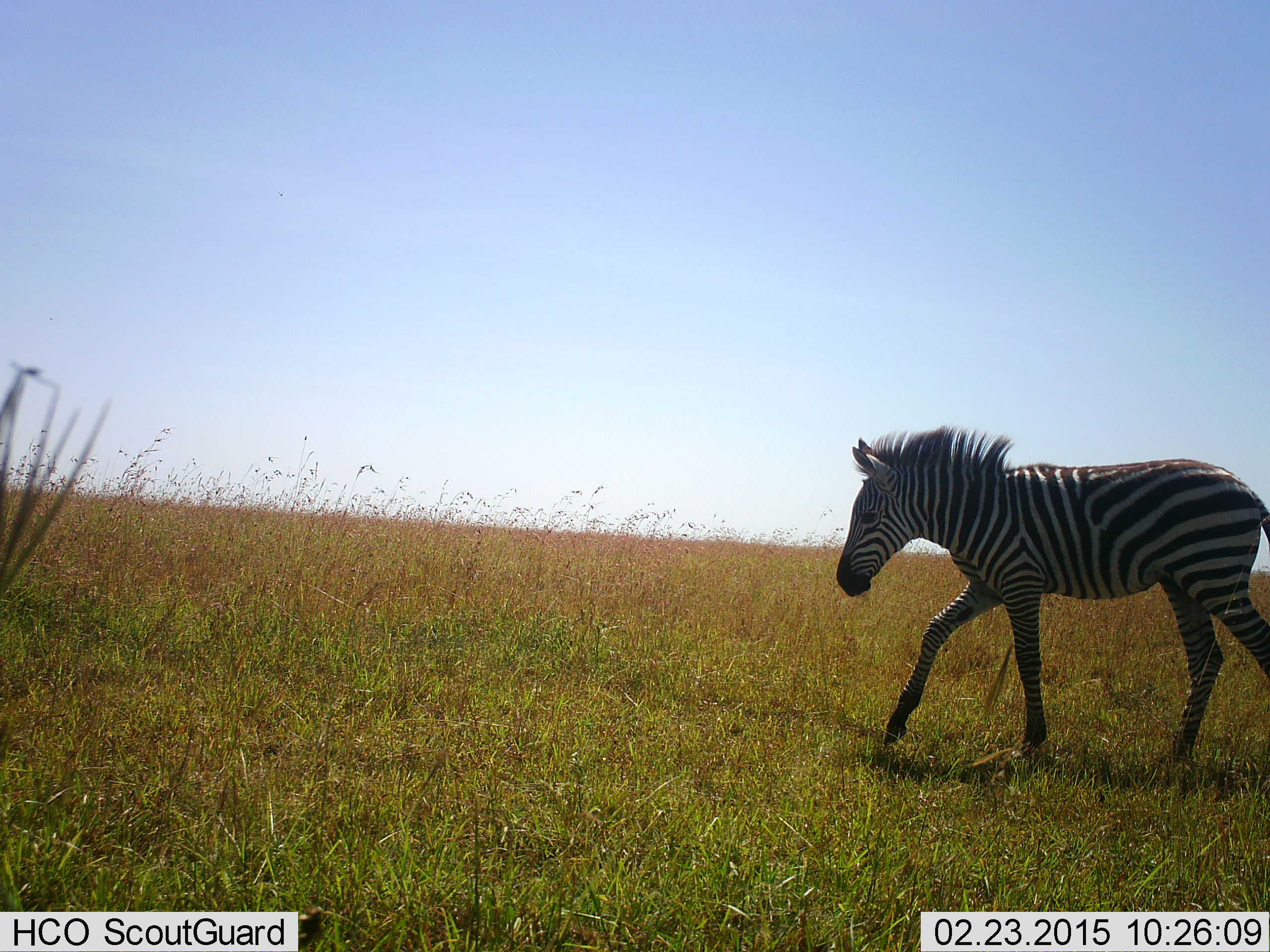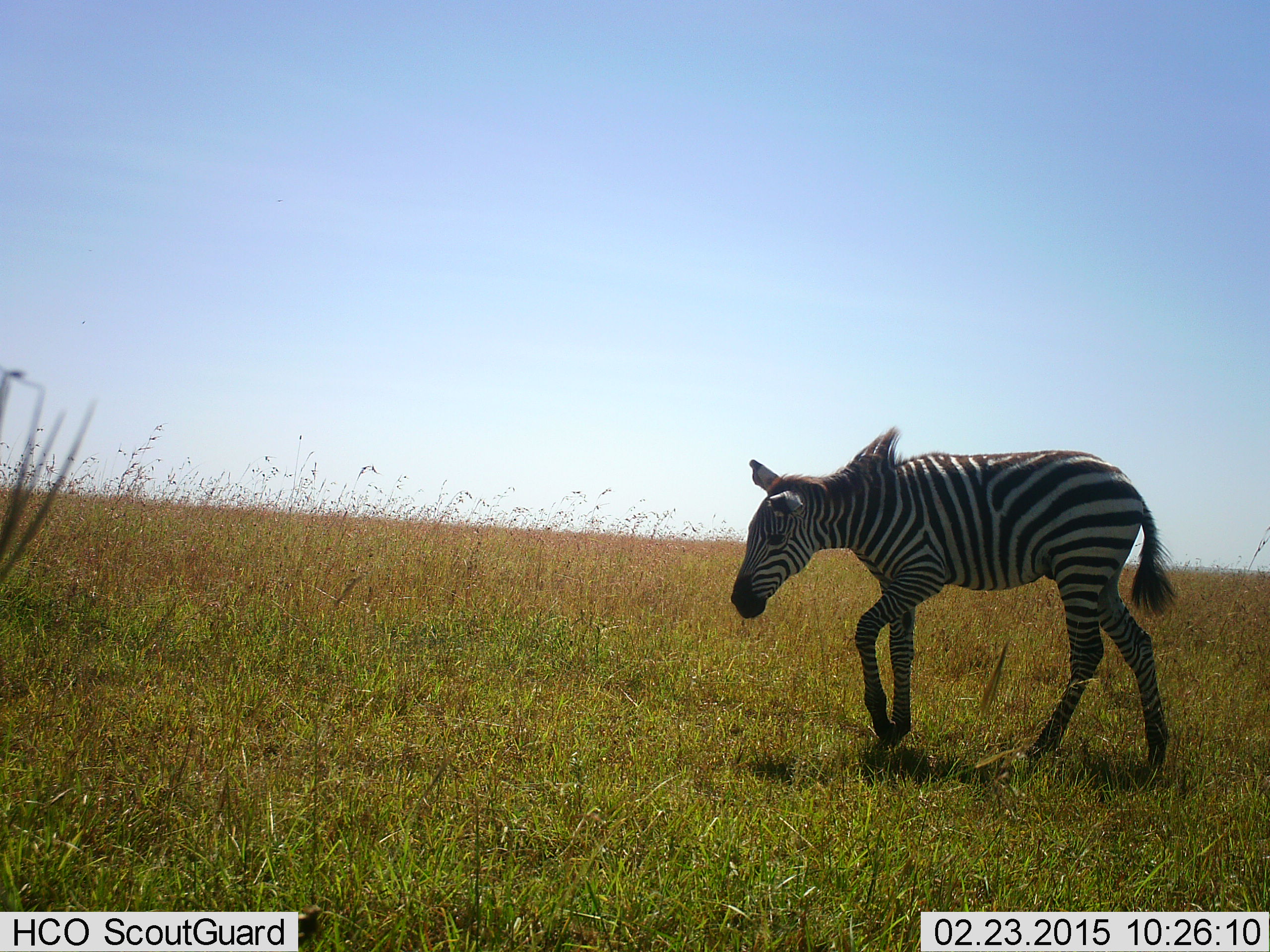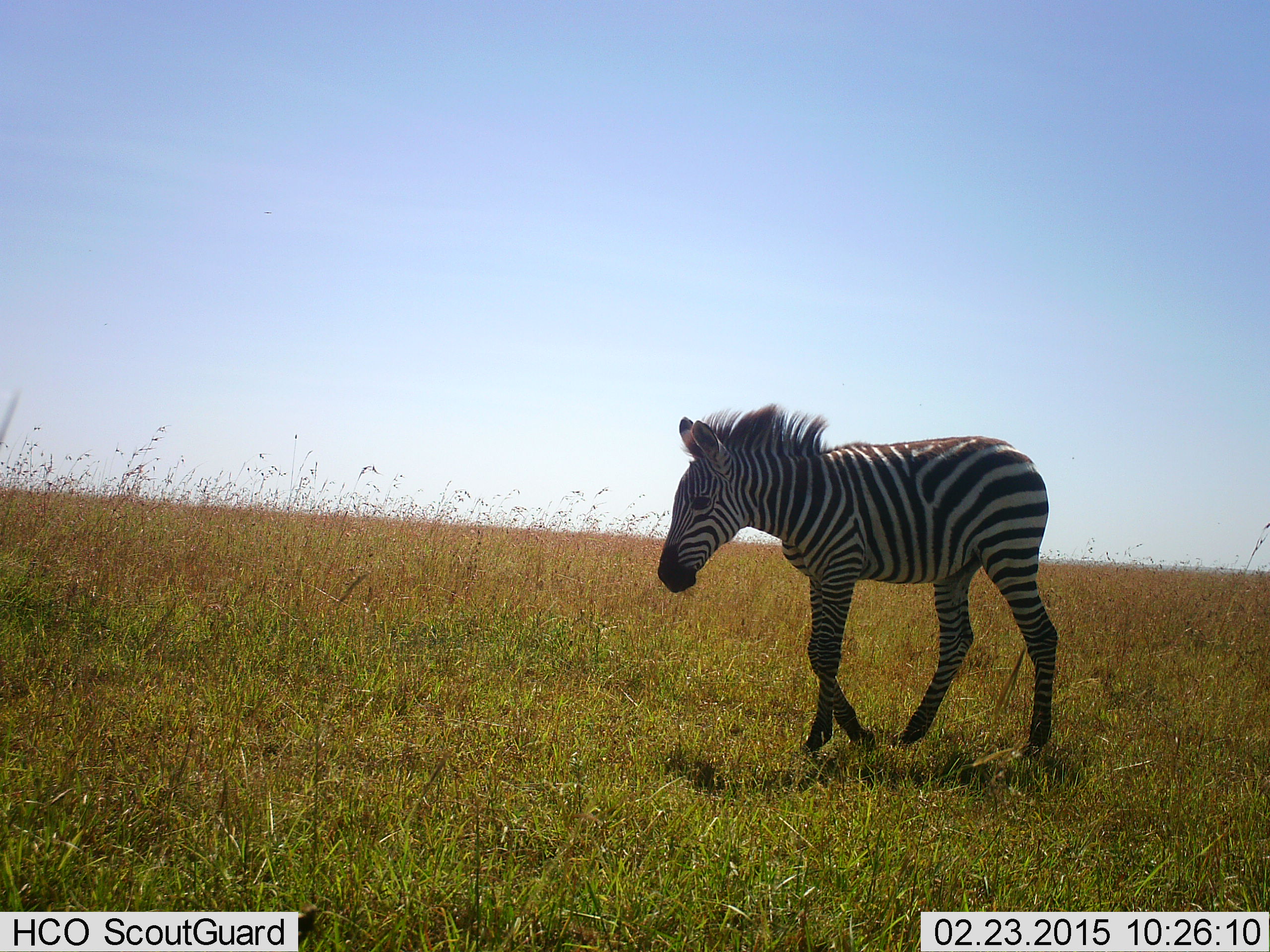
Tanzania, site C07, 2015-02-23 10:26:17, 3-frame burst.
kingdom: Animalia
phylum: Chordata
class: Mammalia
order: Perissodactyla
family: Equidae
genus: Equus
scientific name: Equus quagga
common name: plains zebra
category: zebra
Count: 1.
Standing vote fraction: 0%.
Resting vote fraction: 0%.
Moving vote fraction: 100%.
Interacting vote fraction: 0%.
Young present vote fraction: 40%.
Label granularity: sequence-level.